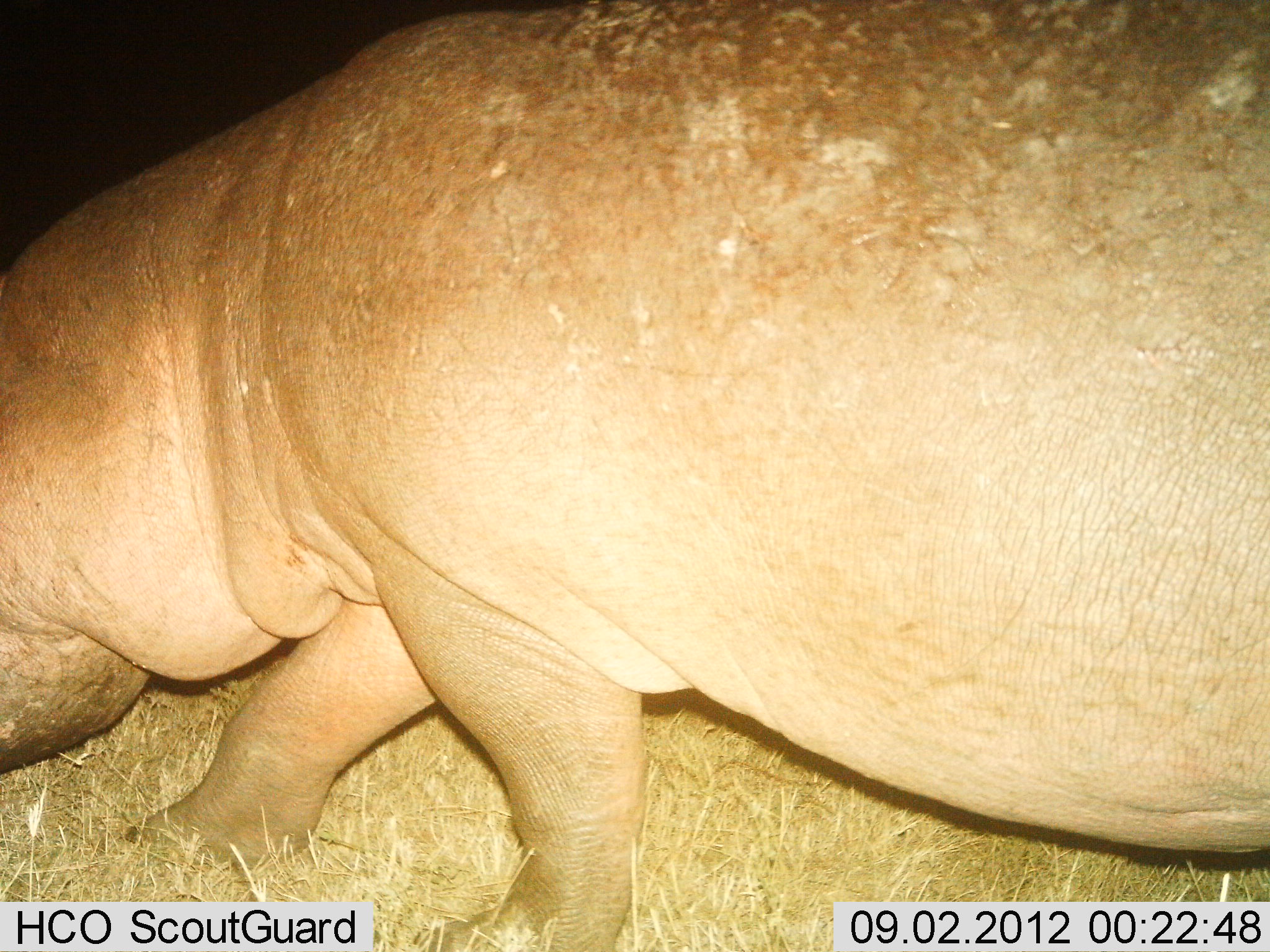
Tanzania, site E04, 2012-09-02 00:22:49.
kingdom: Animalia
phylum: Chordata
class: Mammalia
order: Artiodactyla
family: Hippopotamidae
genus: Hippopotamus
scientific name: Hippopotamus amphibius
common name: hippopotamus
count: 1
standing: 30%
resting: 0%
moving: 40%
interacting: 0%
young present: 0%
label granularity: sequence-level